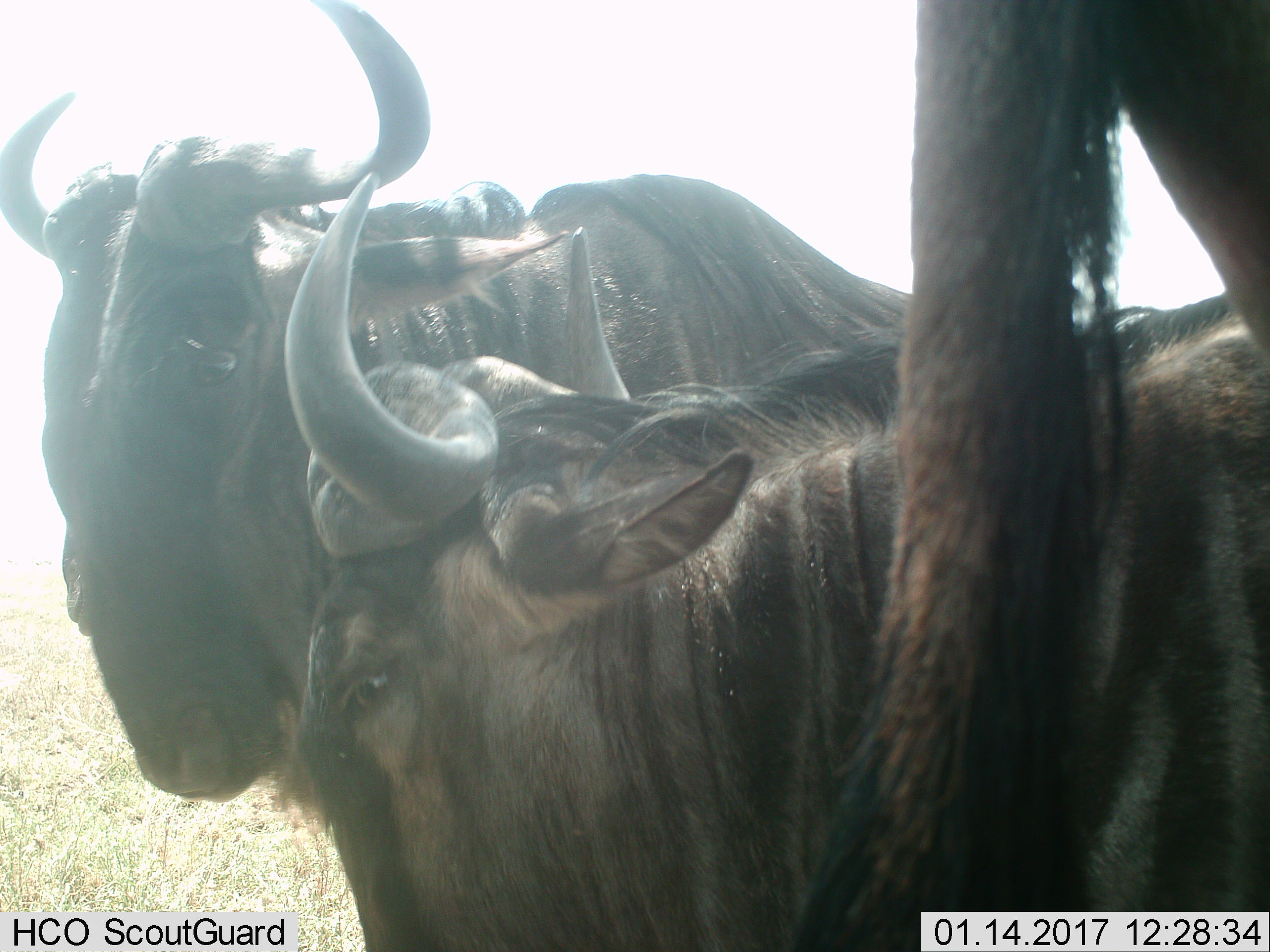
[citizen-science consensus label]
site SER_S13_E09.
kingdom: Animalia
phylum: Chordata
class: Mammalia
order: Artiodactyla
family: Bovidae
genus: Connochaetes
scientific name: Connochaetes taurinus taurinus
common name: blue wildebeest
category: wildebeestblue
Wildebeestblue (blue wildebeest) (Connochaetes taurinus taurinus), count 3. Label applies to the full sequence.